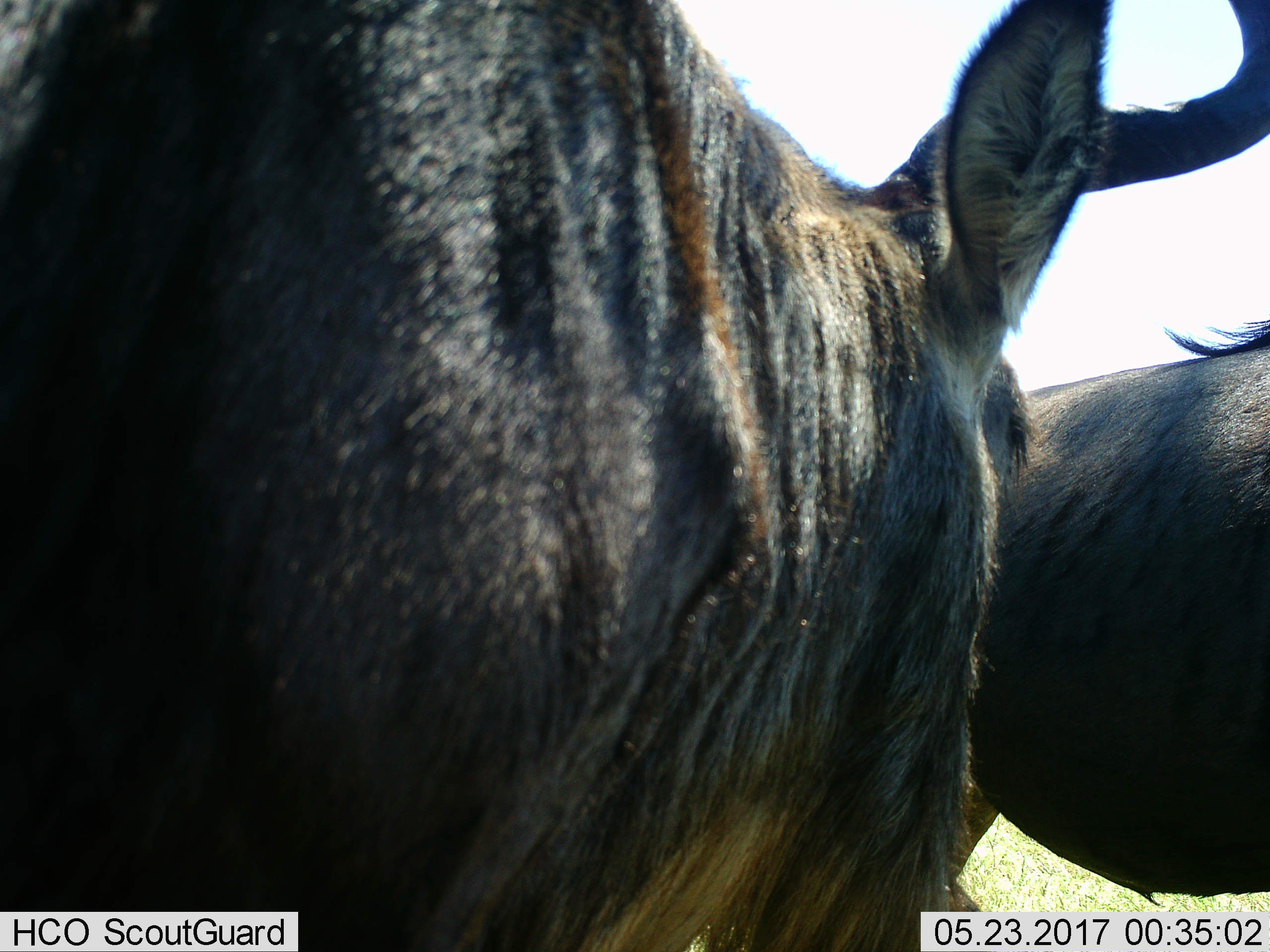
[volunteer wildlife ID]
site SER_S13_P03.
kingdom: Animalia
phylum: Chordata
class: Mammalia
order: Artiodactyla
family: Bovidae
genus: Connochaetes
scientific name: Connochaetes taurinus taurinus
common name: blue wildebeest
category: wildebeestblue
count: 2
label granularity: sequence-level